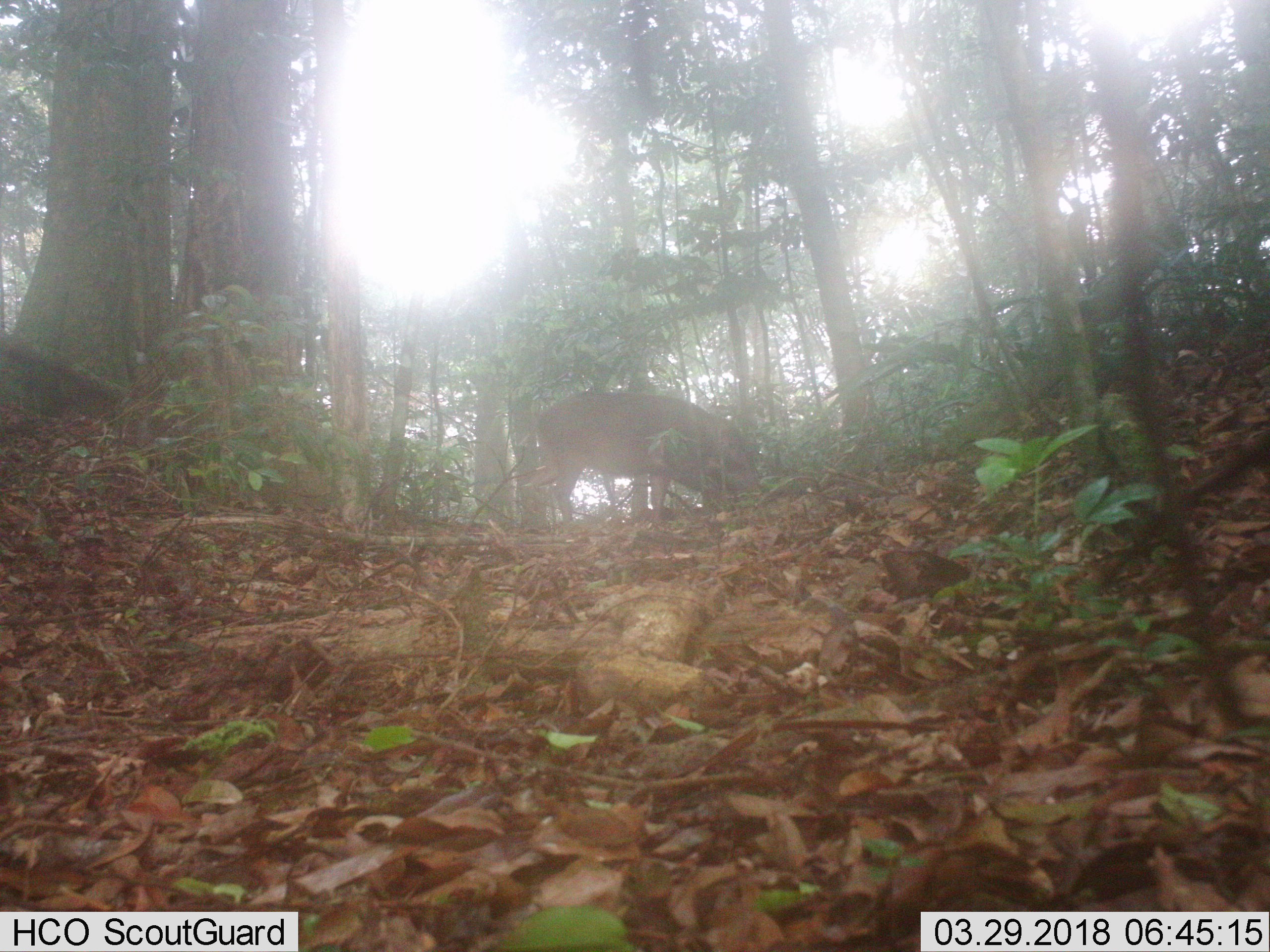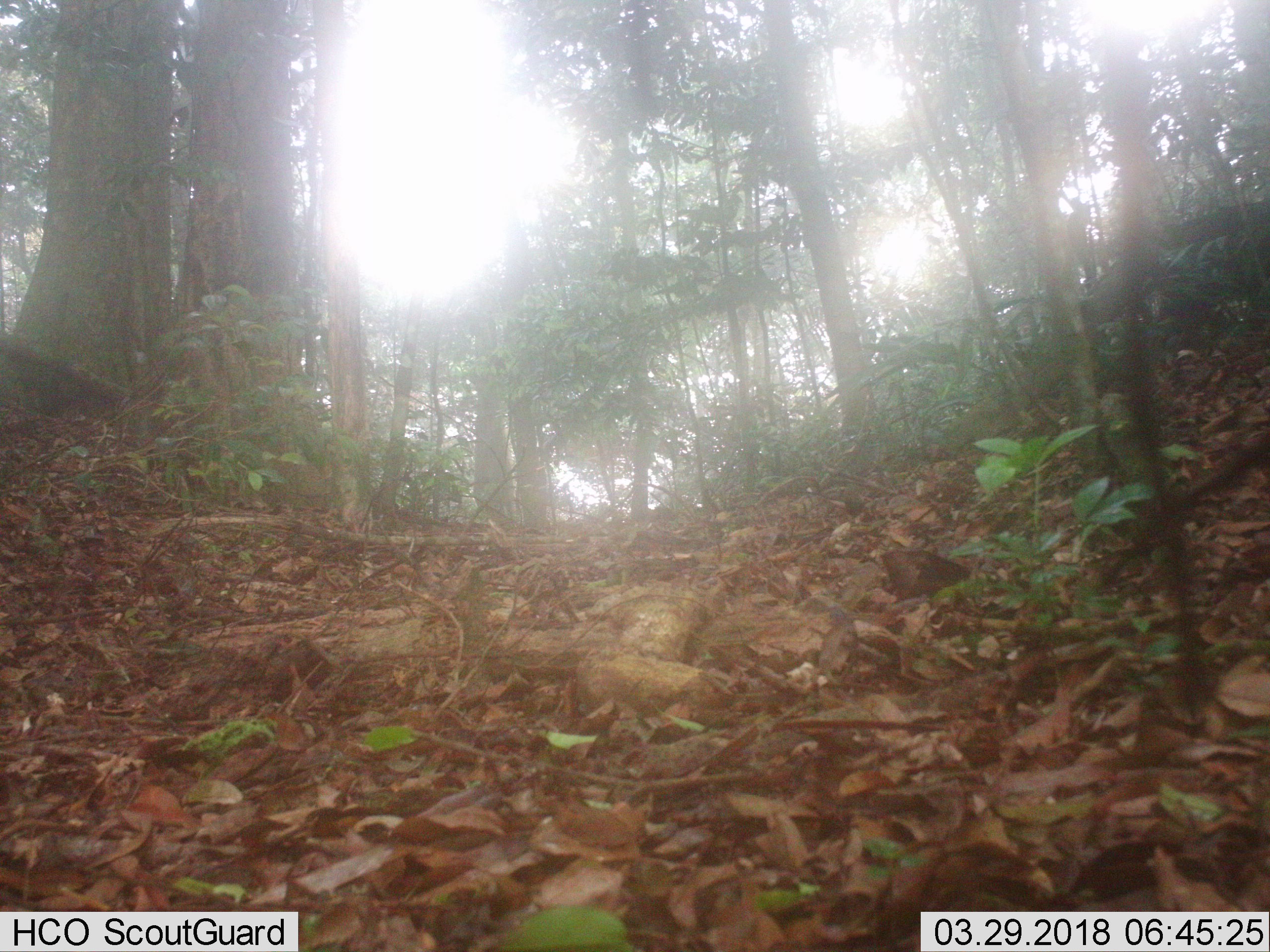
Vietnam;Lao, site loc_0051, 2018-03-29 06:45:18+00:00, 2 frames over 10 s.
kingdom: Animalia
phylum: Chordata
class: Mammalia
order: Artiodactyla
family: Suidae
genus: Sus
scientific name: Sus scrofa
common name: eurasian wild pig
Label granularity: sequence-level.